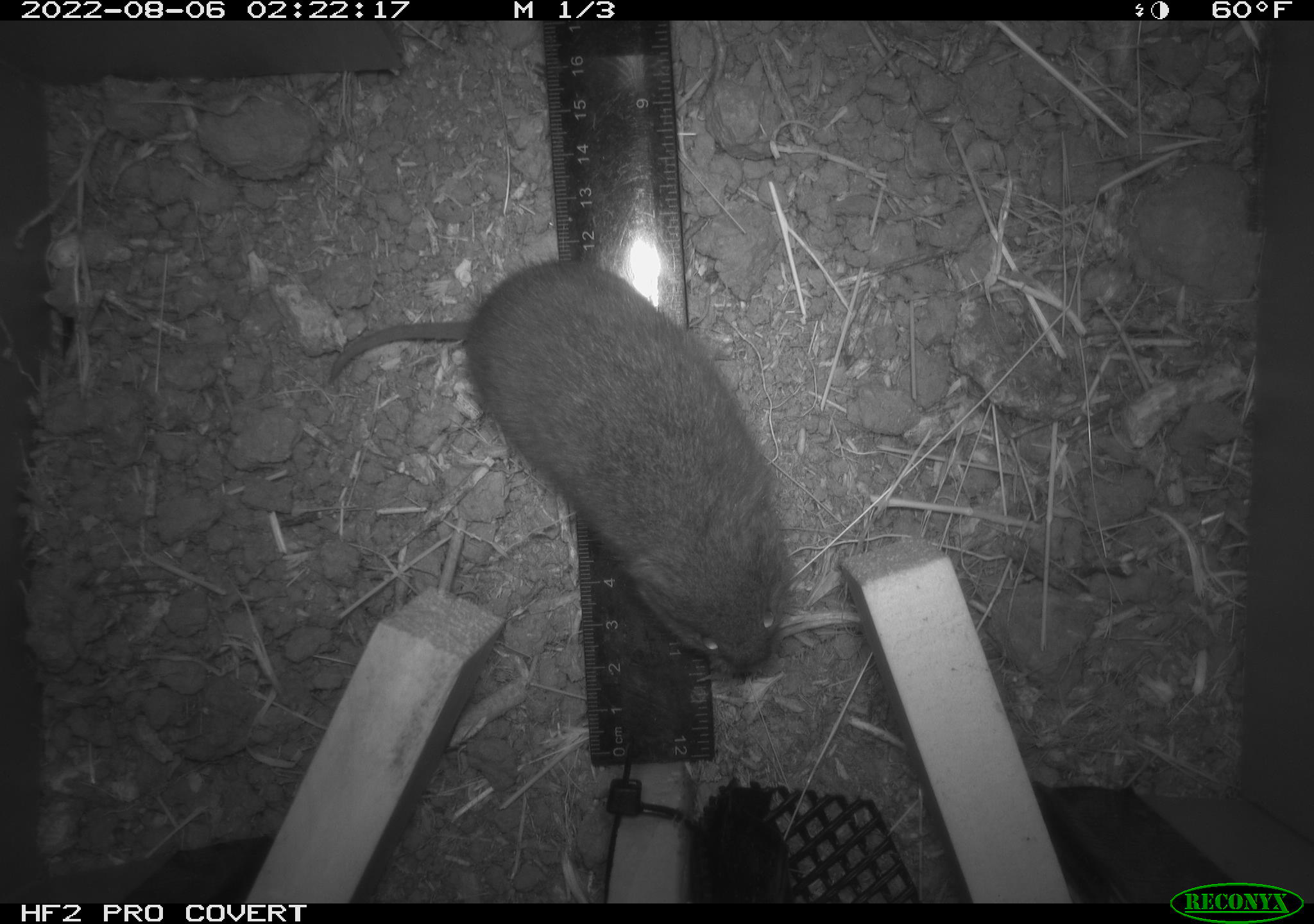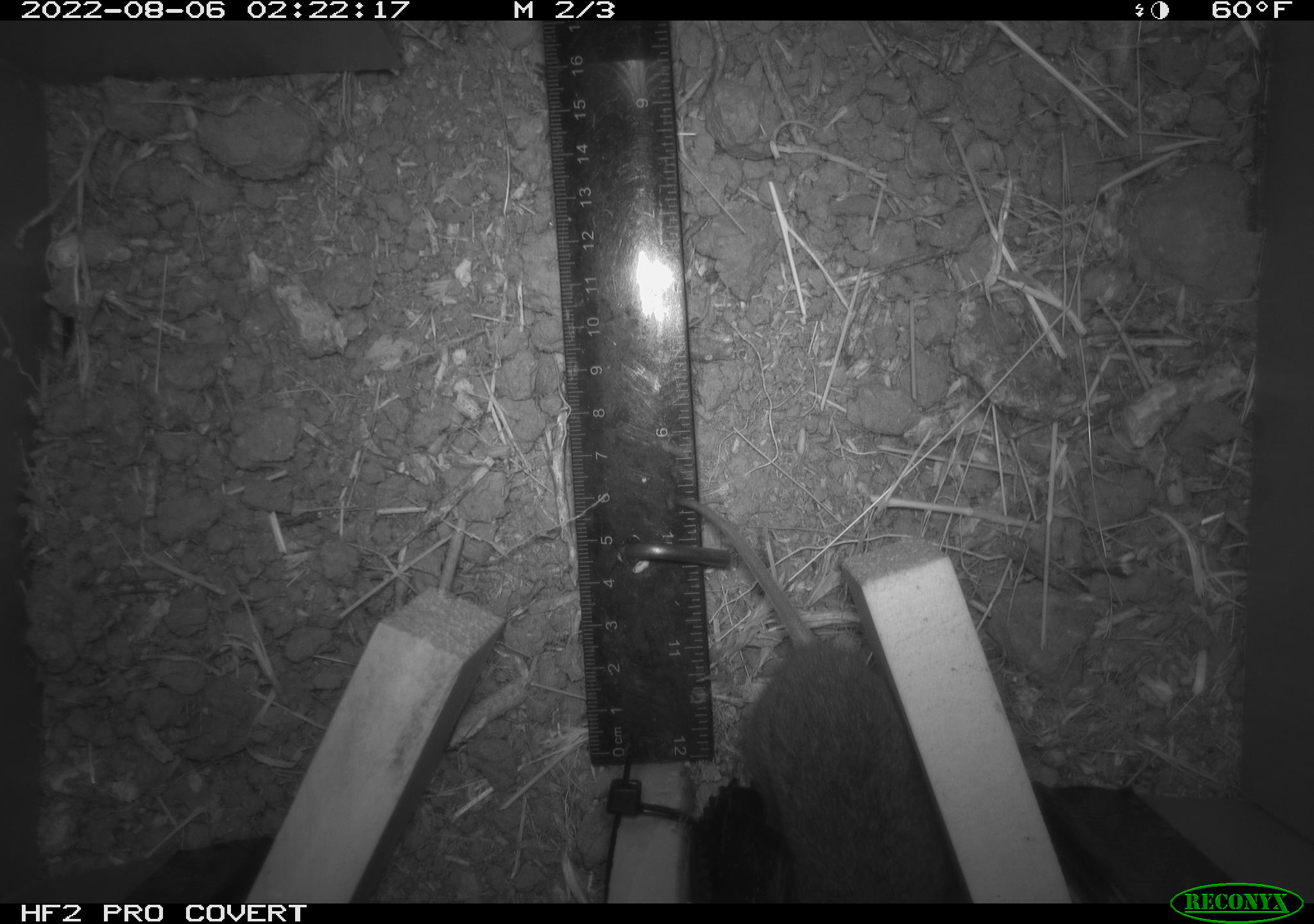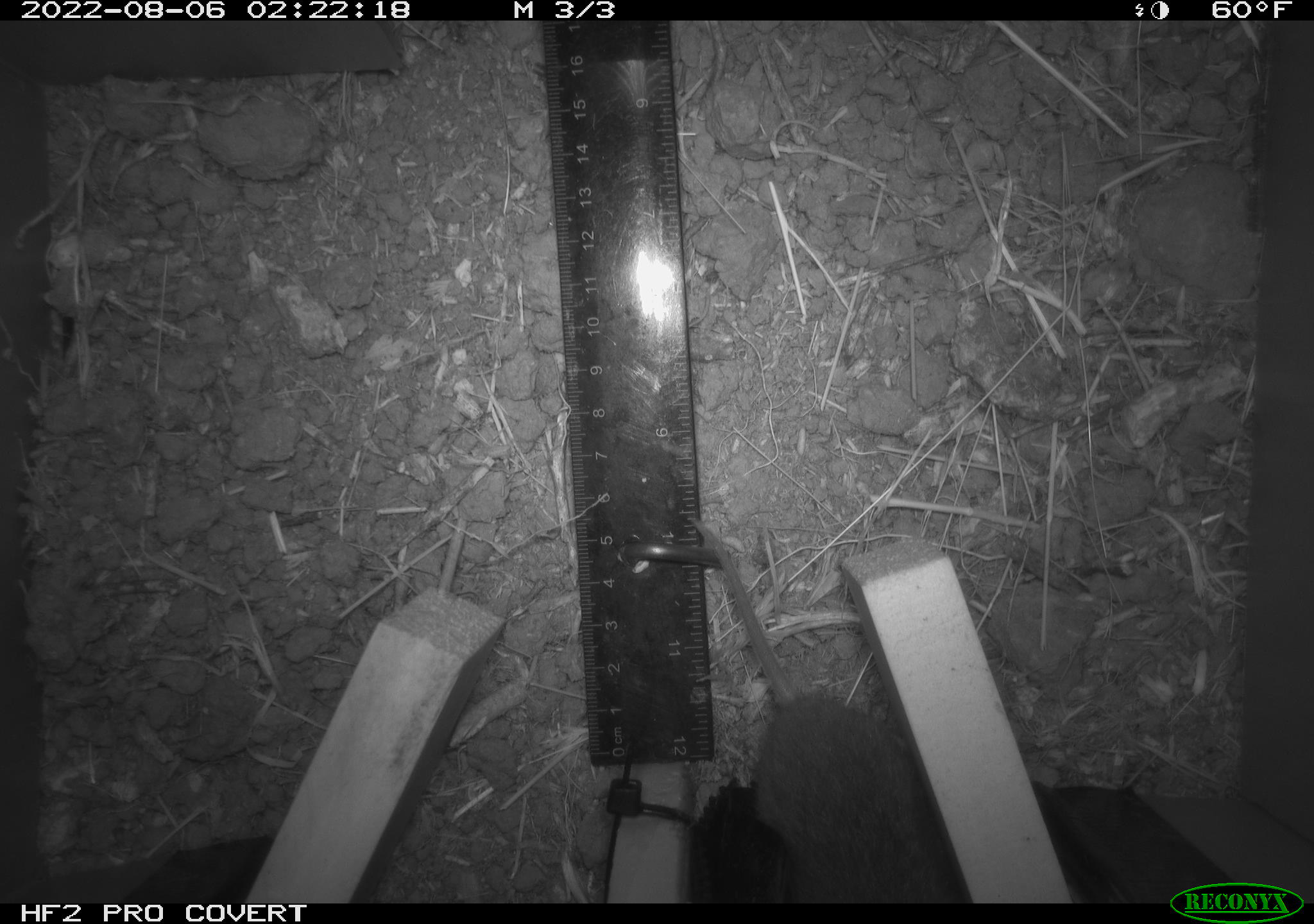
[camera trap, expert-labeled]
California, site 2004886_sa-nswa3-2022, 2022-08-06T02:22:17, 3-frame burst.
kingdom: Animalia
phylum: Chordata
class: Mammalia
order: Rodentia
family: Cricetidae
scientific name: Cricetidae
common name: hamsters, voles, lemmings, and allies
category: cricetidae family